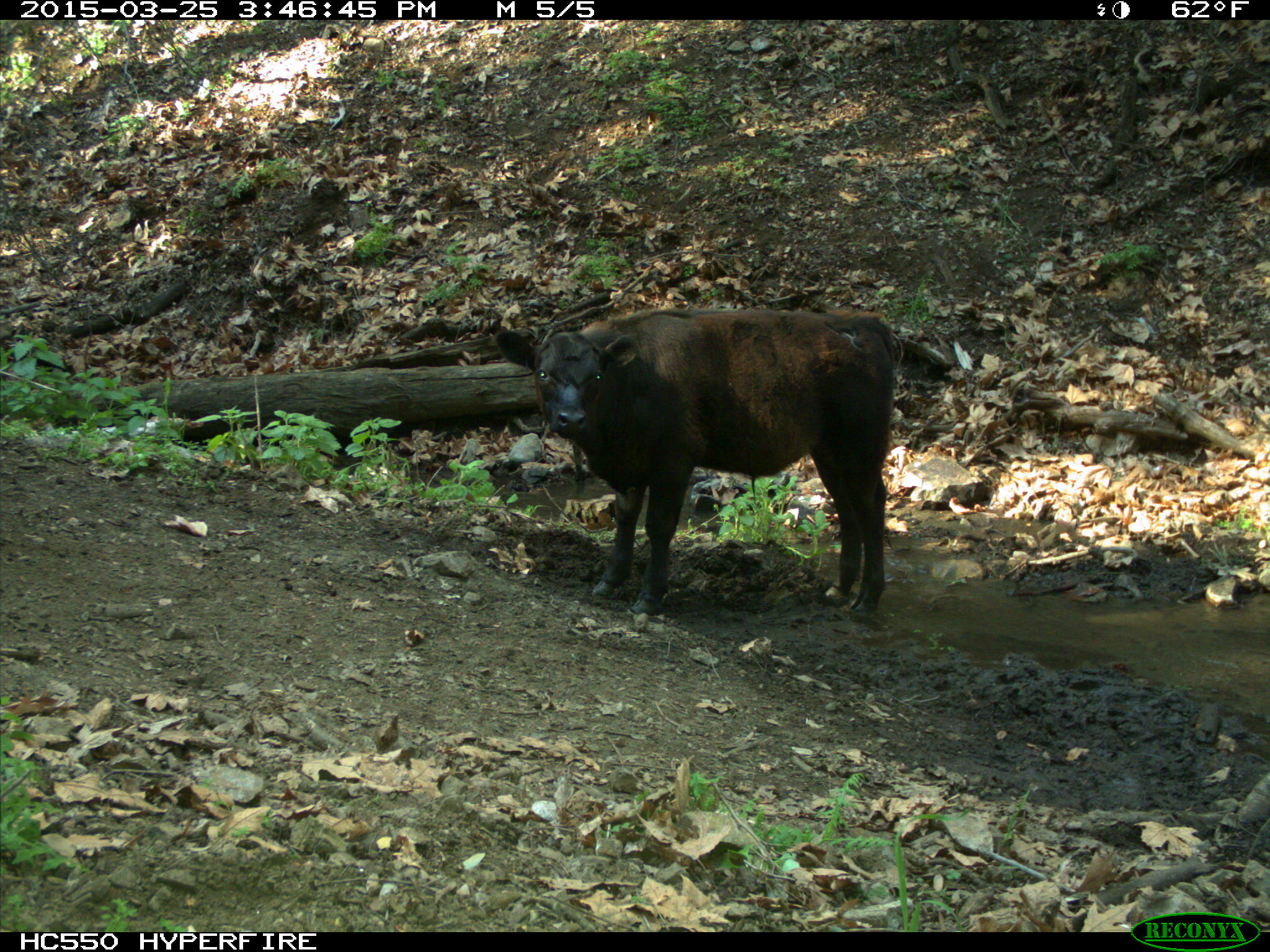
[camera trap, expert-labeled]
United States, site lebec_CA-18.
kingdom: Animalia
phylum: Chordata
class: Mammalia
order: Artiodactyla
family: Bovidae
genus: Bos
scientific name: Bos taurus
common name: domestic cow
Bos taurus (domestic cow).